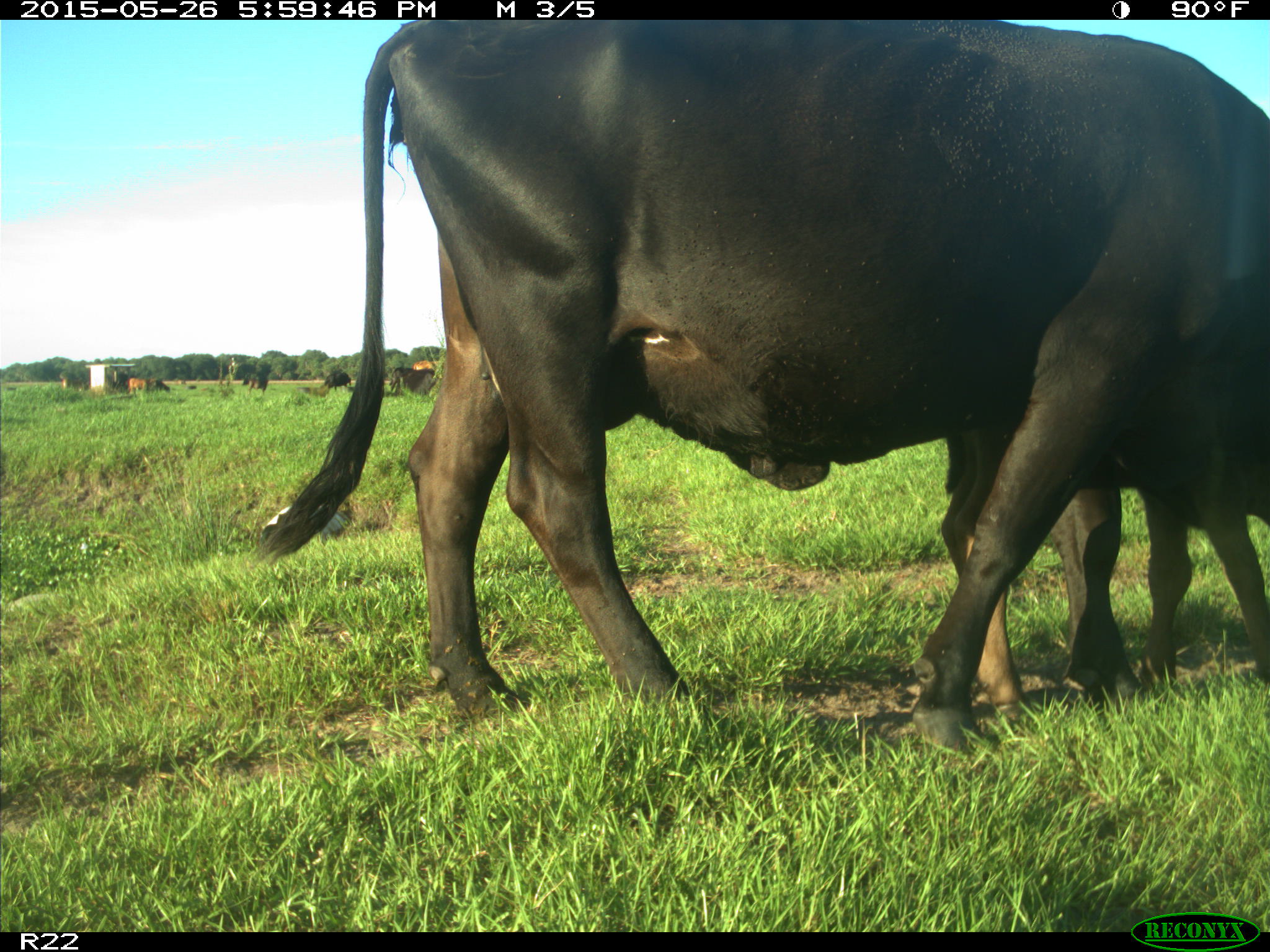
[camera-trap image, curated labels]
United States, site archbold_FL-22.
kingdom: Animalia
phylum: Chordata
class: Mammalia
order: Artiodactyla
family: Bovidae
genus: Bos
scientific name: Bos taurus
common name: domestic cow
Bos taurus (domestic cow).